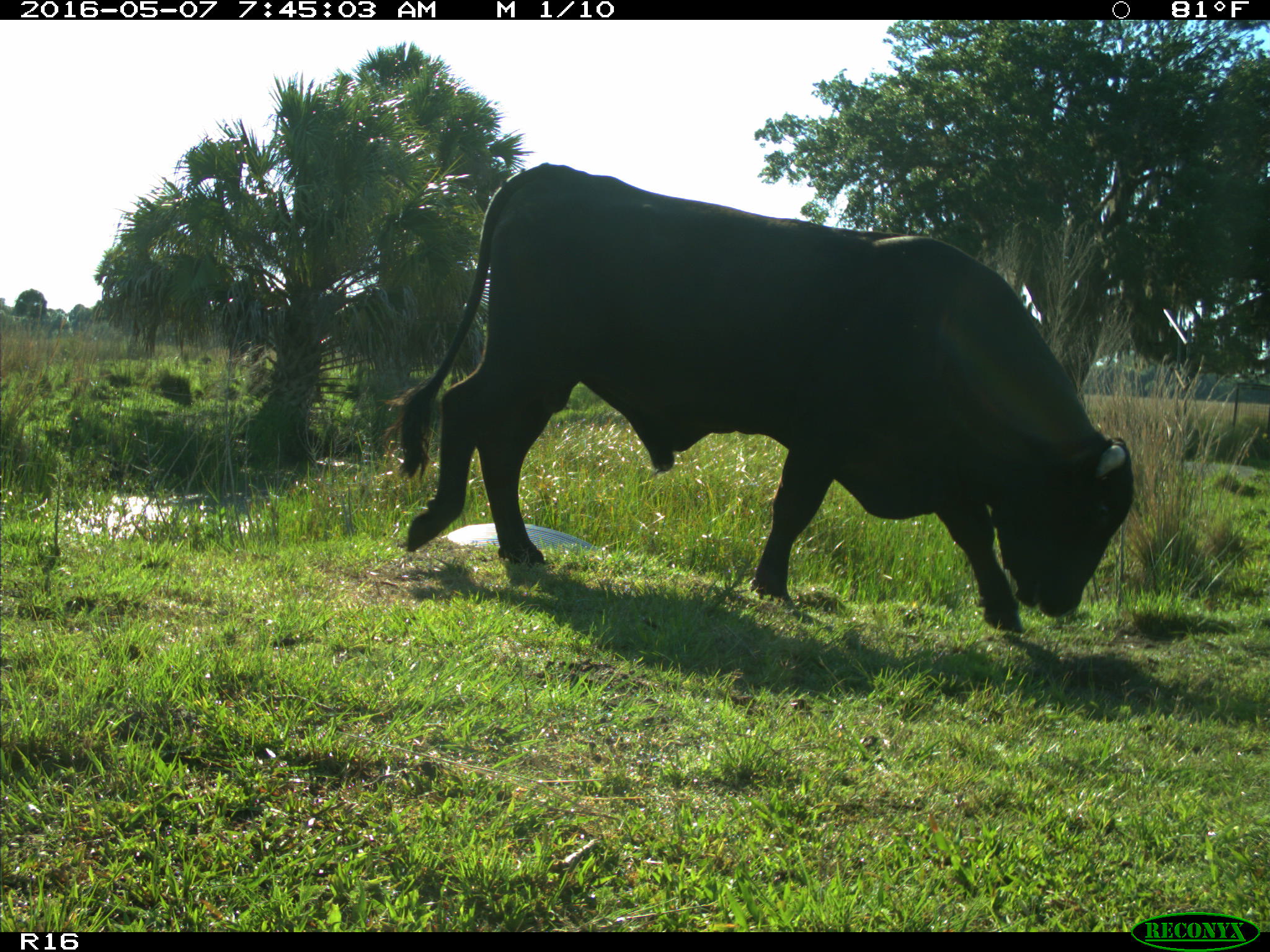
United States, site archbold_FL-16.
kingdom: Animalia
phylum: Chordata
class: Mammalia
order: Artiodactyla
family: Bovidae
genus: Bos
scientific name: Bos taurus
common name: domestic cow